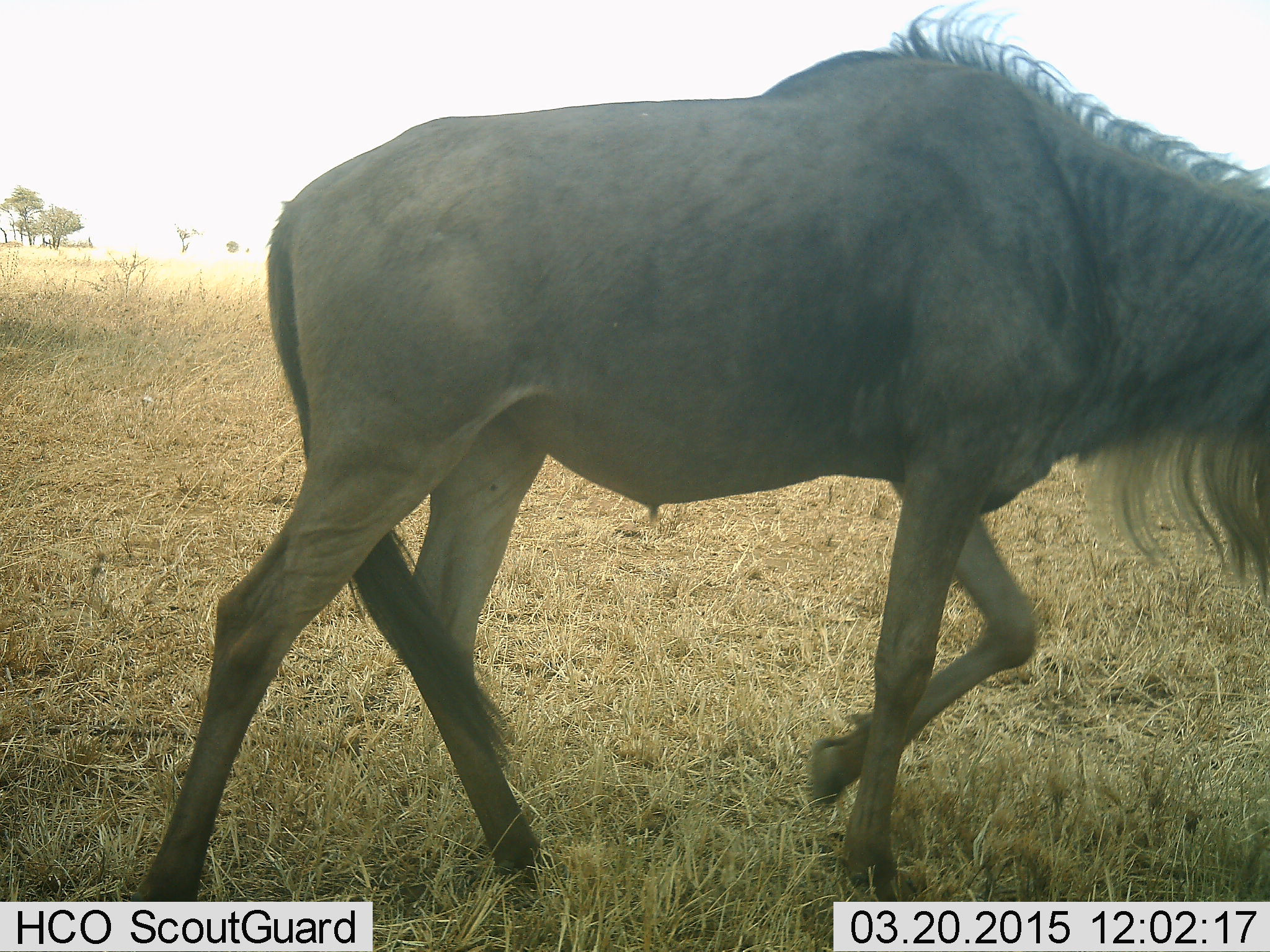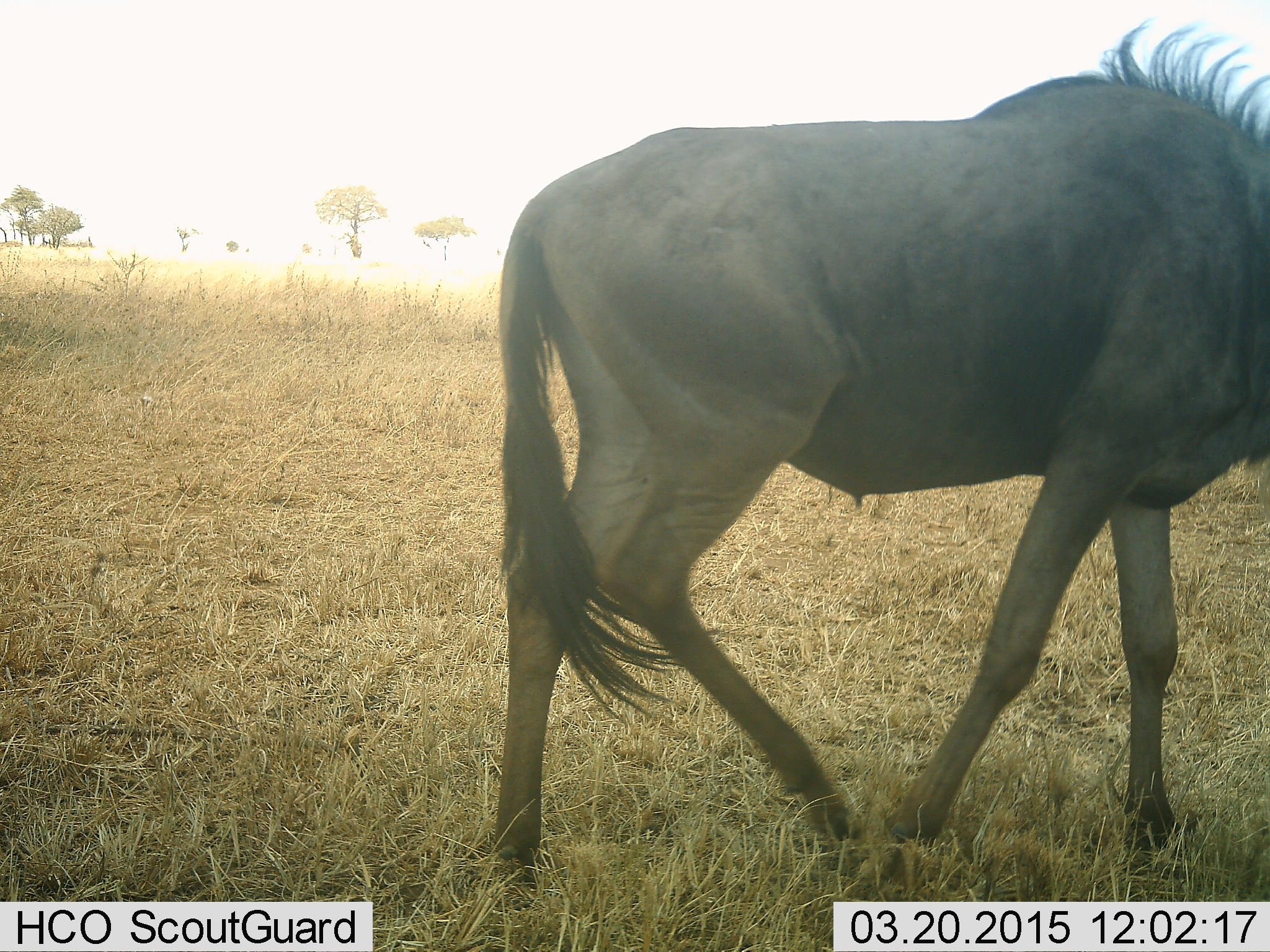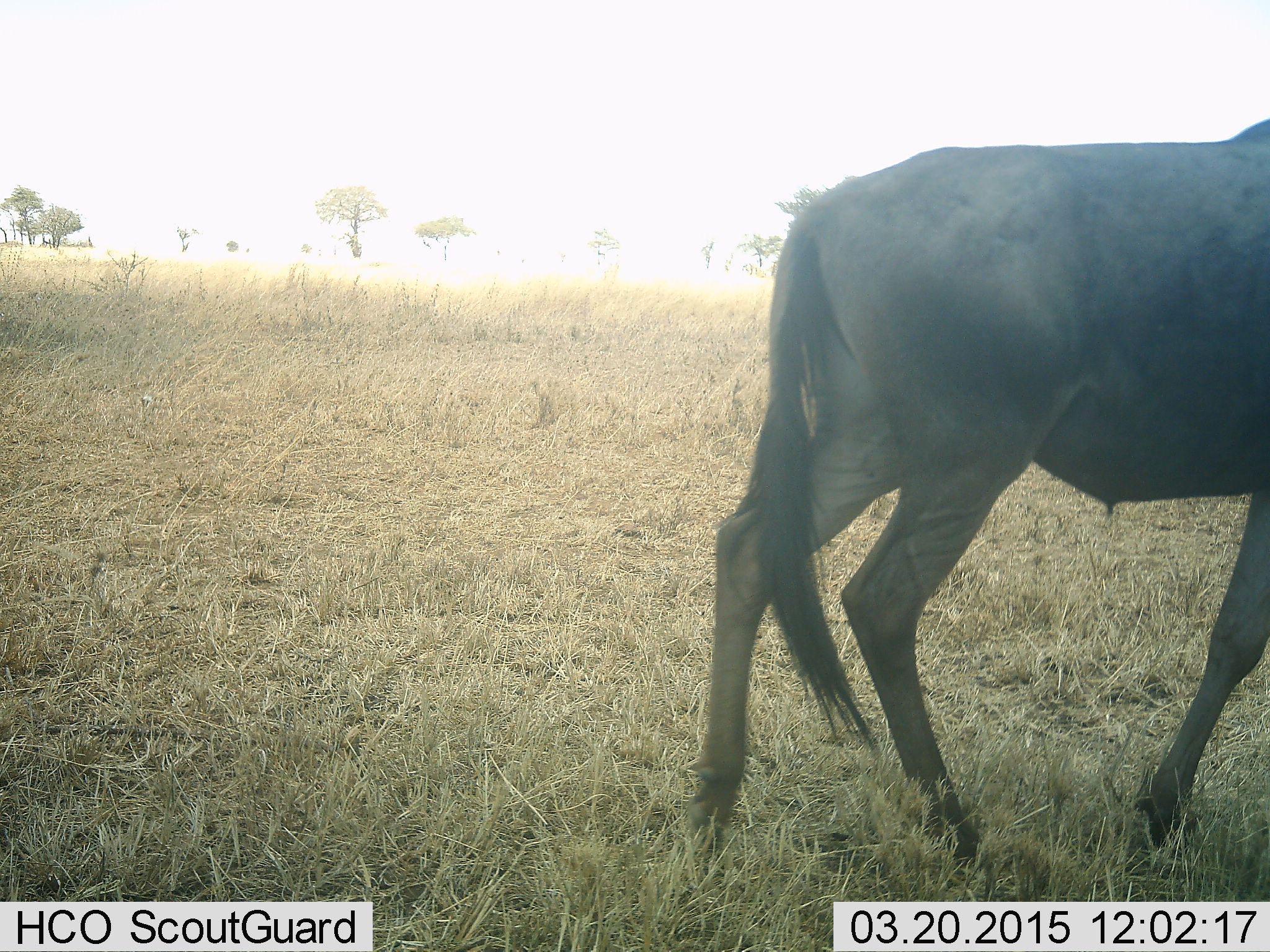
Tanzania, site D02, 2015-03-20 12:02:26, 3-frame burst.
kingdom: Animalia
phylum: Chordata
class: Mammalia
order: Artiodactyla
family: Bovidae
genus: Connochaetes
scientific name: Connochaetes taurinus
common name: blue wildebeest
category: wildebeest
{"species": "wildebeest (blue wildebeest) (Connochaetes taurinus)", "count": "1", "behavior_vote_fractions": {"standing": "40%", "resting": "0%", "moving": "70%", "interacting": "0%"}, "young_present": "0%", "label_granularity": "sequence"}